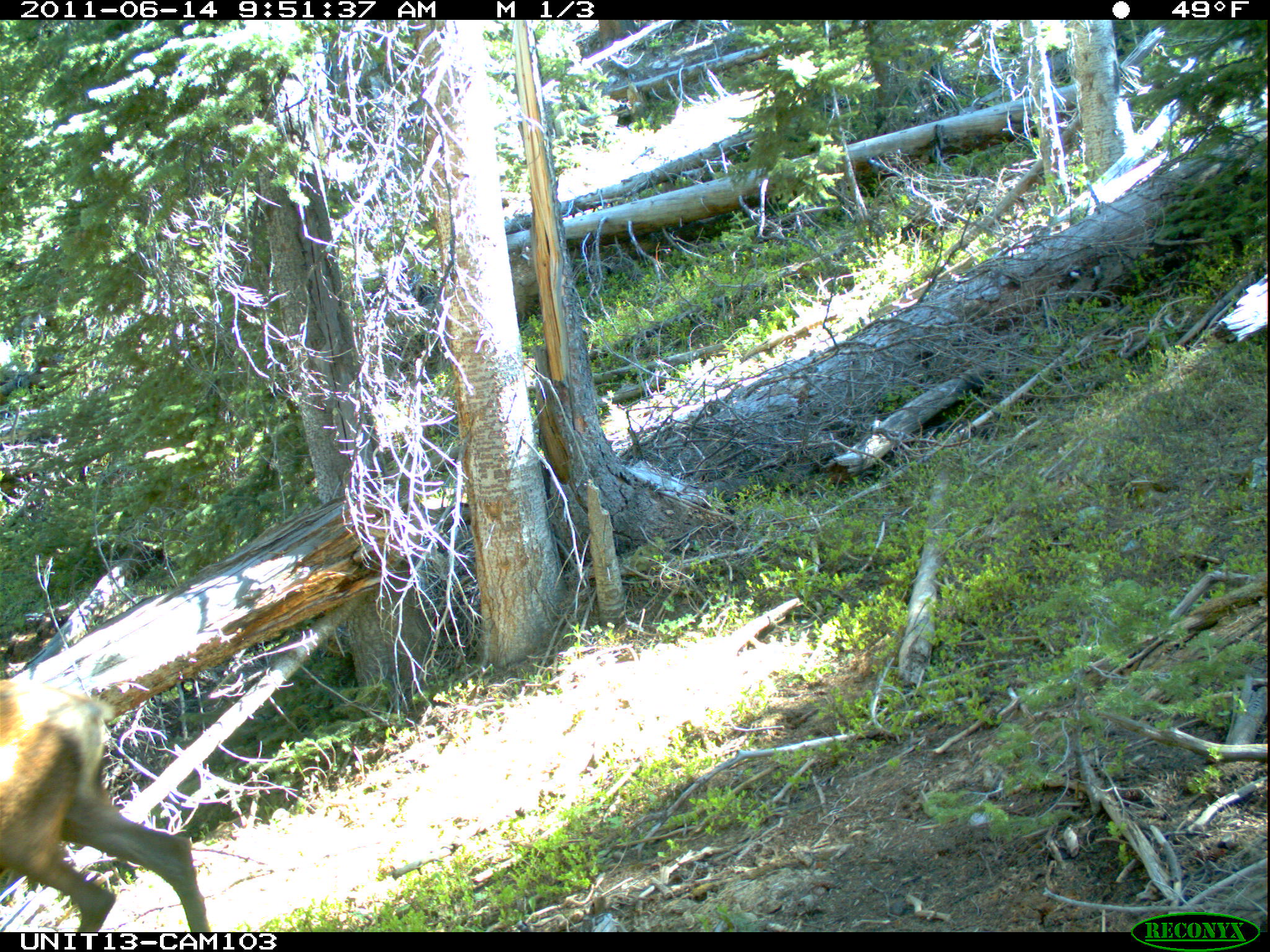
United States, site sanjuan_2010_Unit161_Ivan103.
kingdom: Animalia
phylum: Chordata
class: Mammalia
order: Artiodactyla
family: Cervidae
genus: Cervus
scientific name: Cervus elaphus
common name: red deer